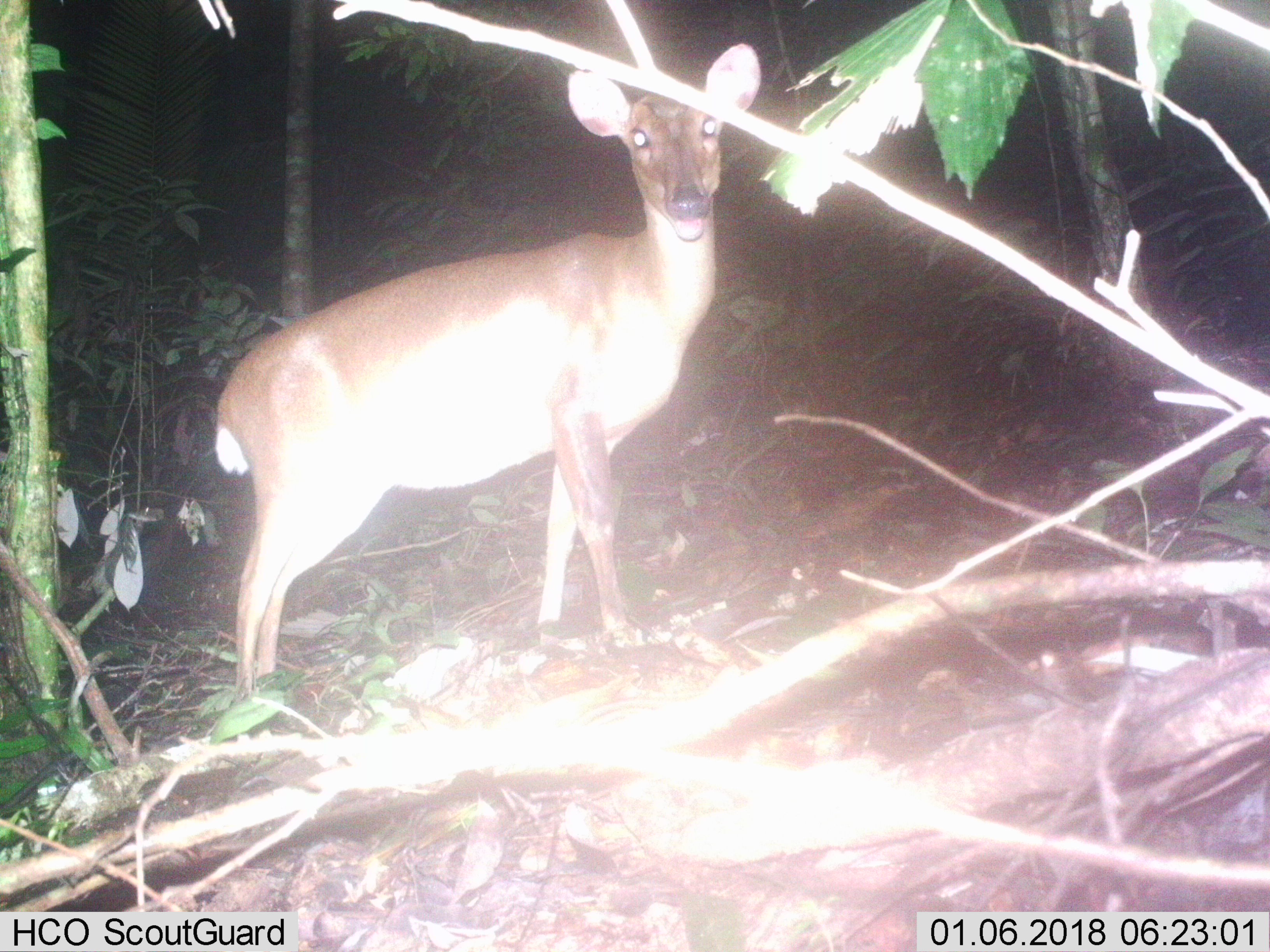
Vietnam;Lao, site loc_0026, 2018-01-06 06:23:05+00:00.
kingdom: Animalia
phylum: Chordata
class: Mammalia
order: Artiodactyla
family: Cervidae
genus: Muntiacus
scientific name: Muntiacus vuquangensis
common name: large-antlered muntjac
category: large antlered muntjac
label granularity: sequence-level